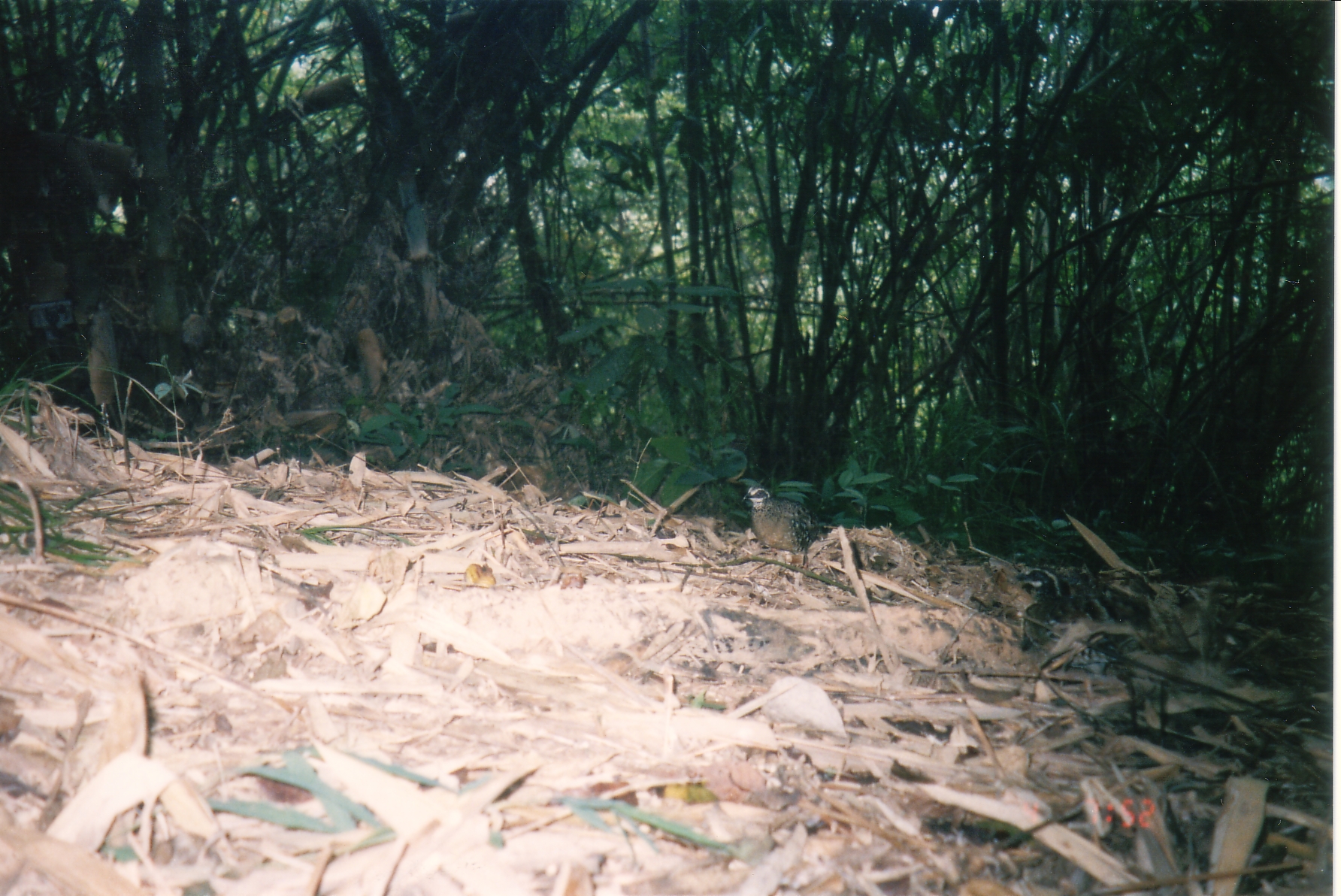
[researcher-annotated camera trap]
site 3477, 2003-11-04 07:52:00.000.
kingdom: Animalia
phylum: Chordata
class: Aves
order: Galliformes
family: Phasianidae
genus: Arborophila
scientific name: Arborophila brunneopectus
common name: bar-backed partridge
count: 2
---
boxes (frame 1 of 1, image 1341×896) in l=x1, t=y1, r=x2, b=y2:
arborophila brunneopectus: l=741, t=486, r=834, b=567